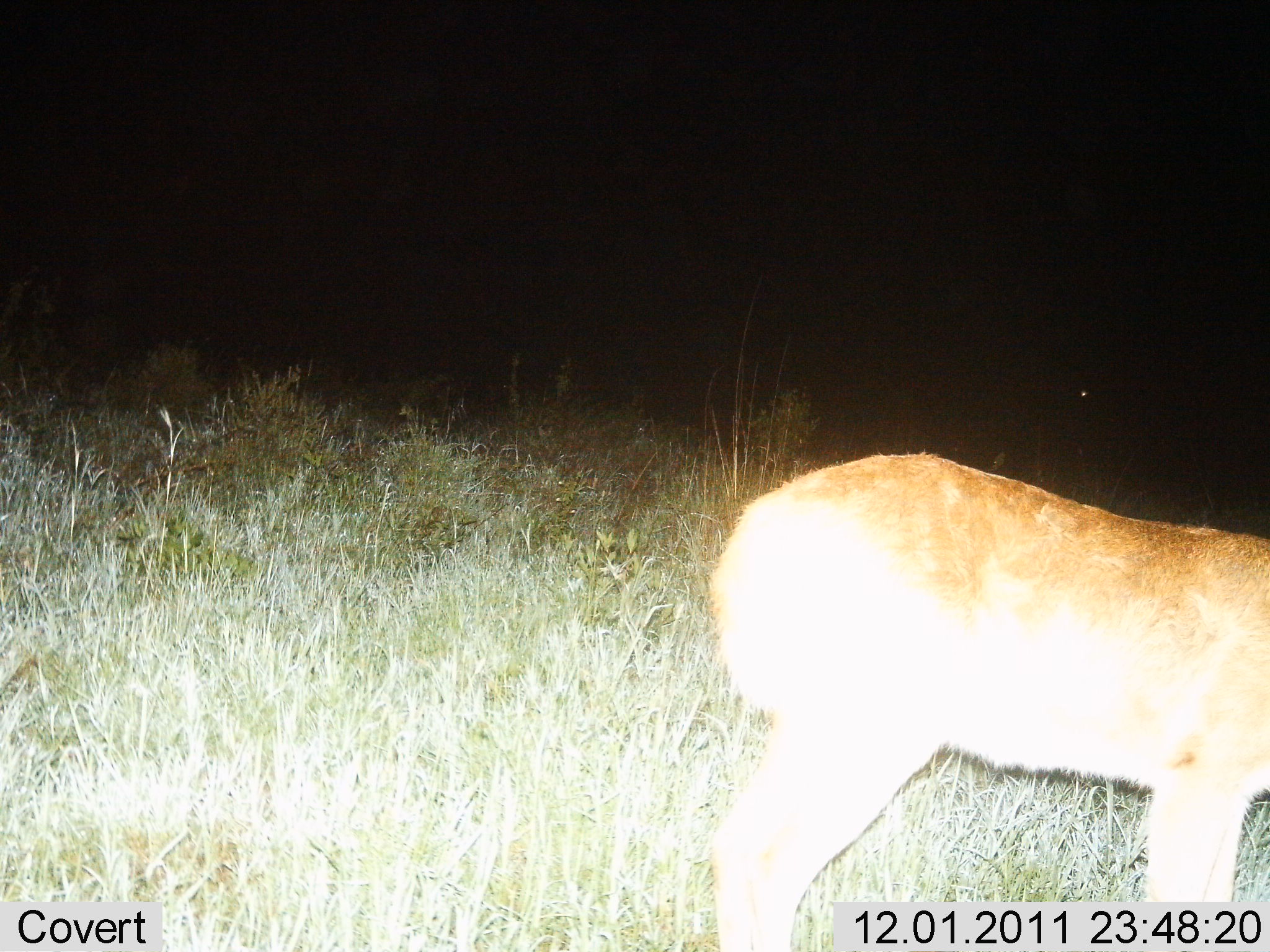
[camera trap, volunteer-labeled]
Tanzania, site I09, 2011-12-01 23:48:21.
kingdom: Animalia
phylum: Chordata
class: Mammalia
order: Artiodactyla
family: Bovidae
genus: Redunca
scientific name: Redunca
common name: reedbuck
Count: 1.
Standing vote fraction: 82%.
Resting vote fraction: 0%.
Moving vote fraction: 18%.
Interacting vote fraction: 0%.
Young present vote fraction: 0%.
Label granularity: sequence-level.